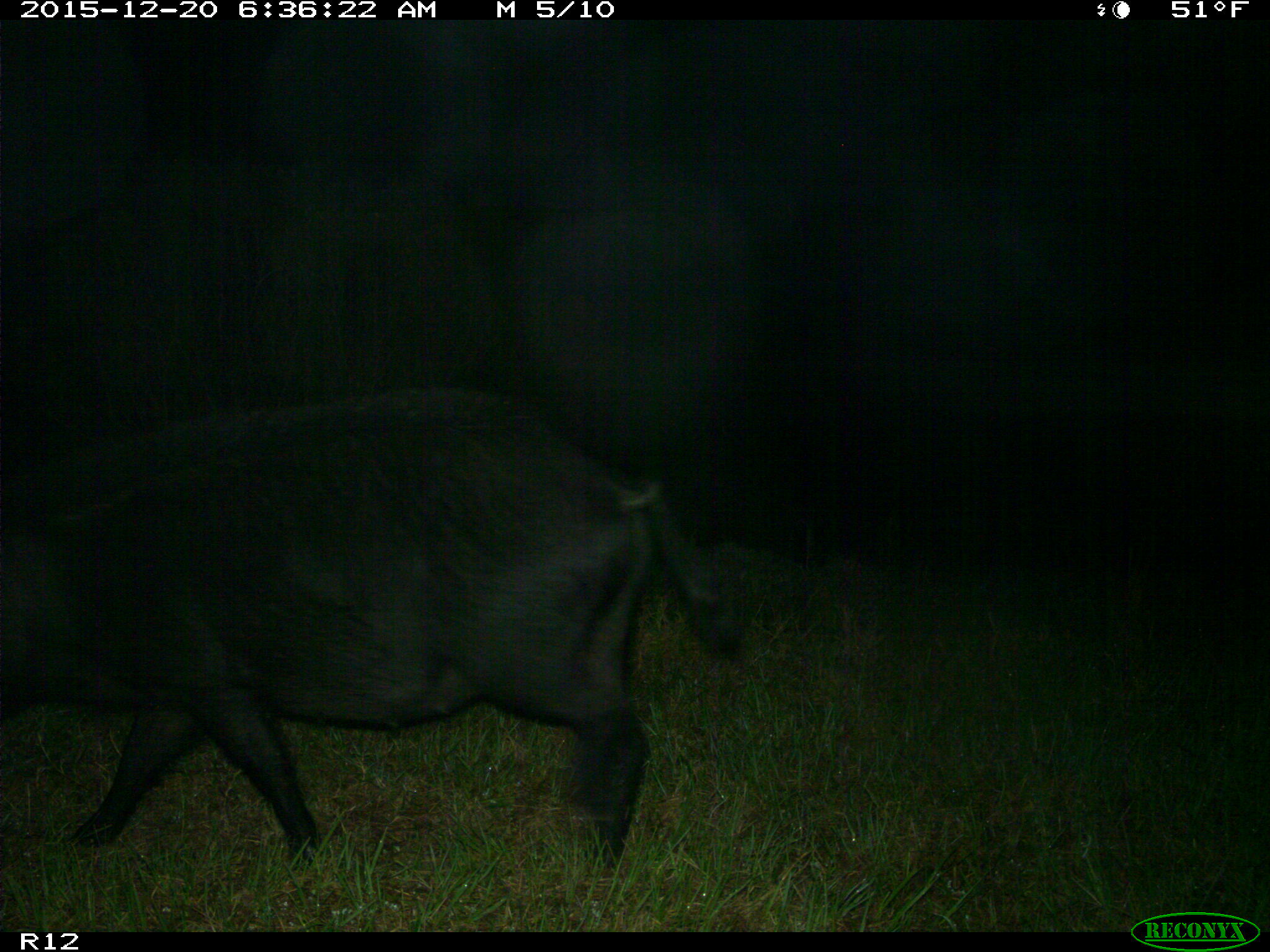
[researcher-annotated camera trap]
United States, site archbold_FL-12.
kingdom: Animalia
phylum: Chordata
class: Mammalia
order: Artiodactyla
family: Suidae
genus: Sus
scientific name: Sus scrofa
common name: wild boar